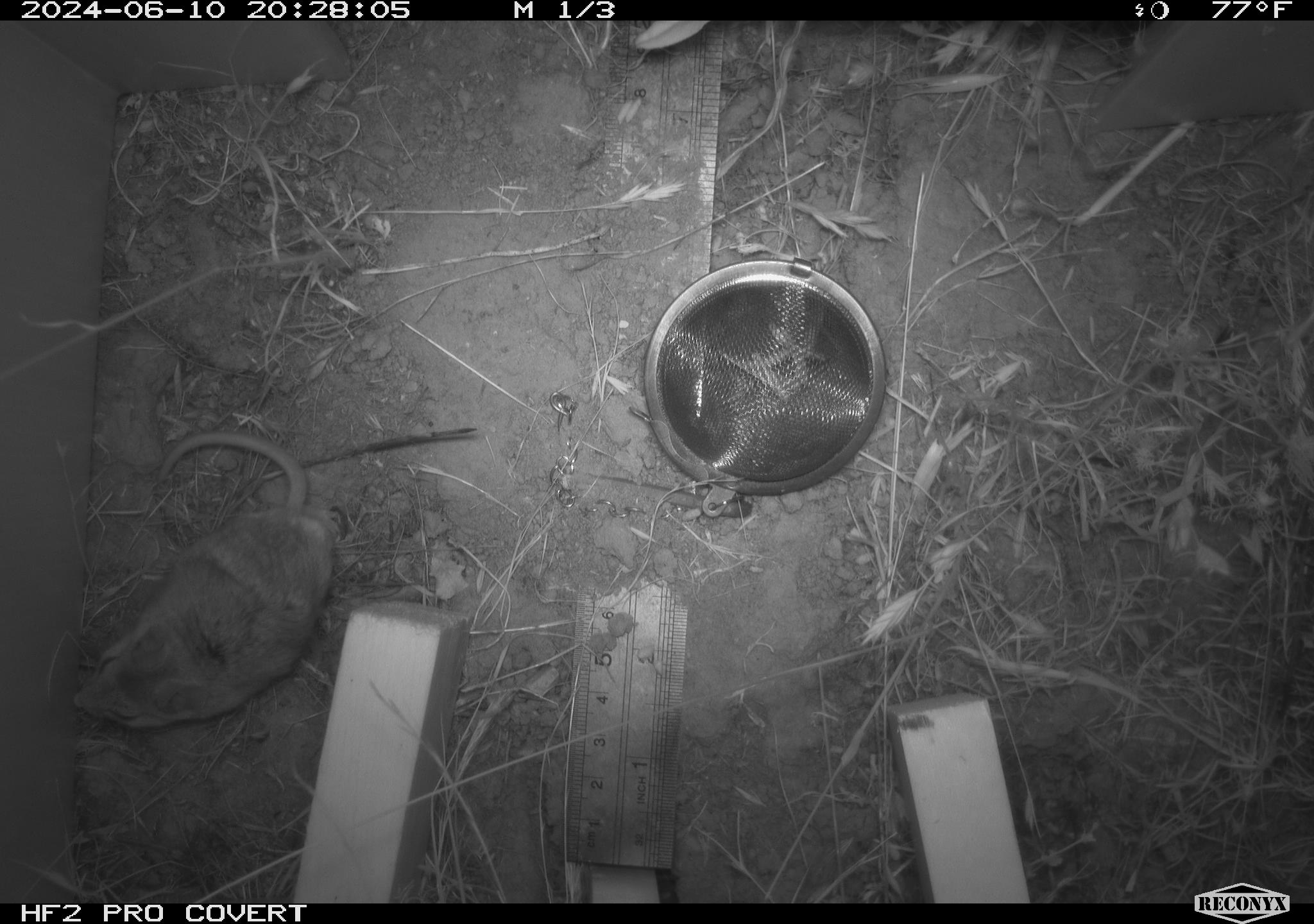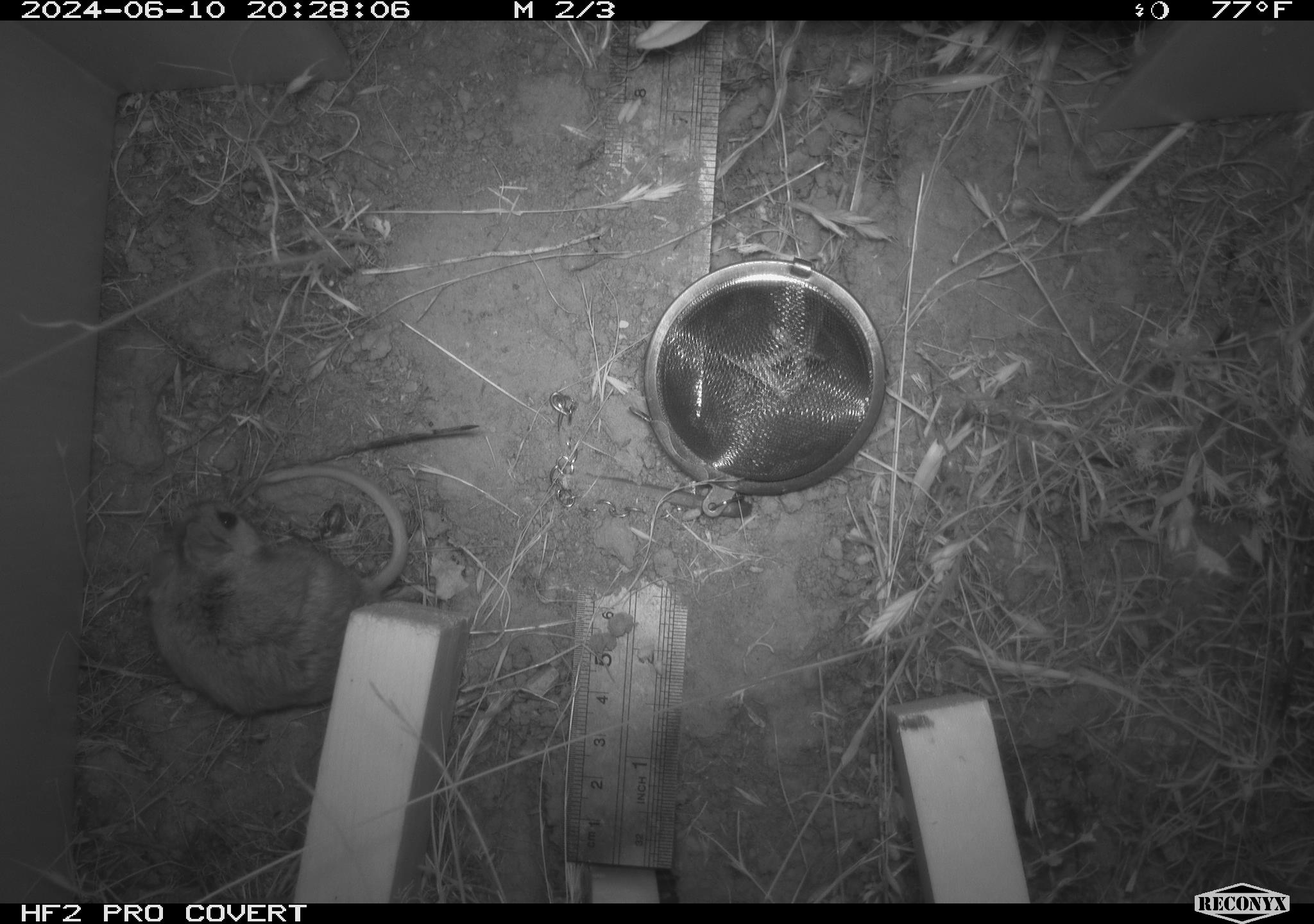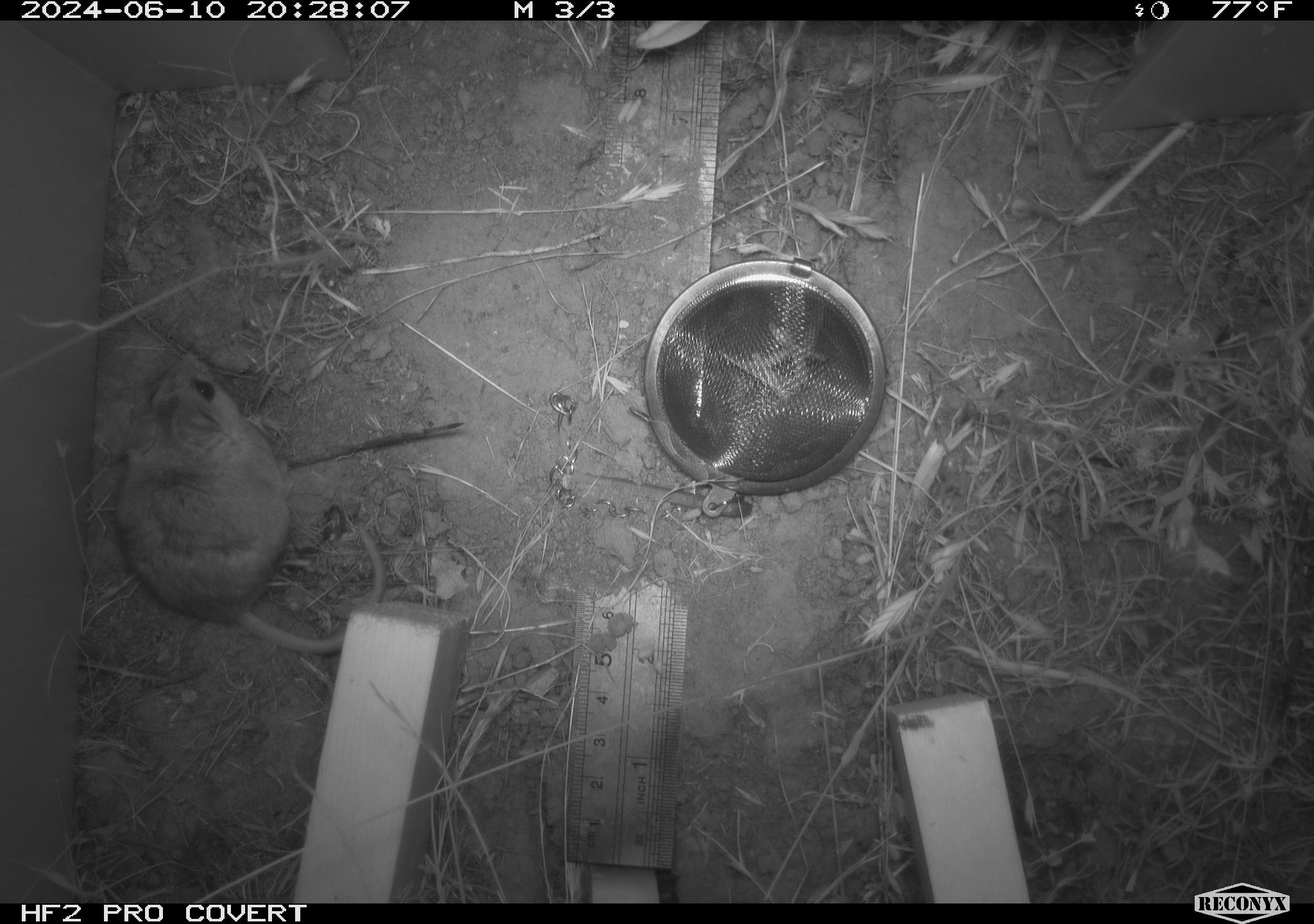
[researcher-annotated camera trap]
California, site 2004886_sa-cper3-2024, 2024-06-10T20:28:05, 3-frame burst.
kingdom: Animalia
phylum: Chordata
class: Mammalia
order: Rodentia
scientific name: Rodentia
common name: rodent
Rodent (Rodentia).